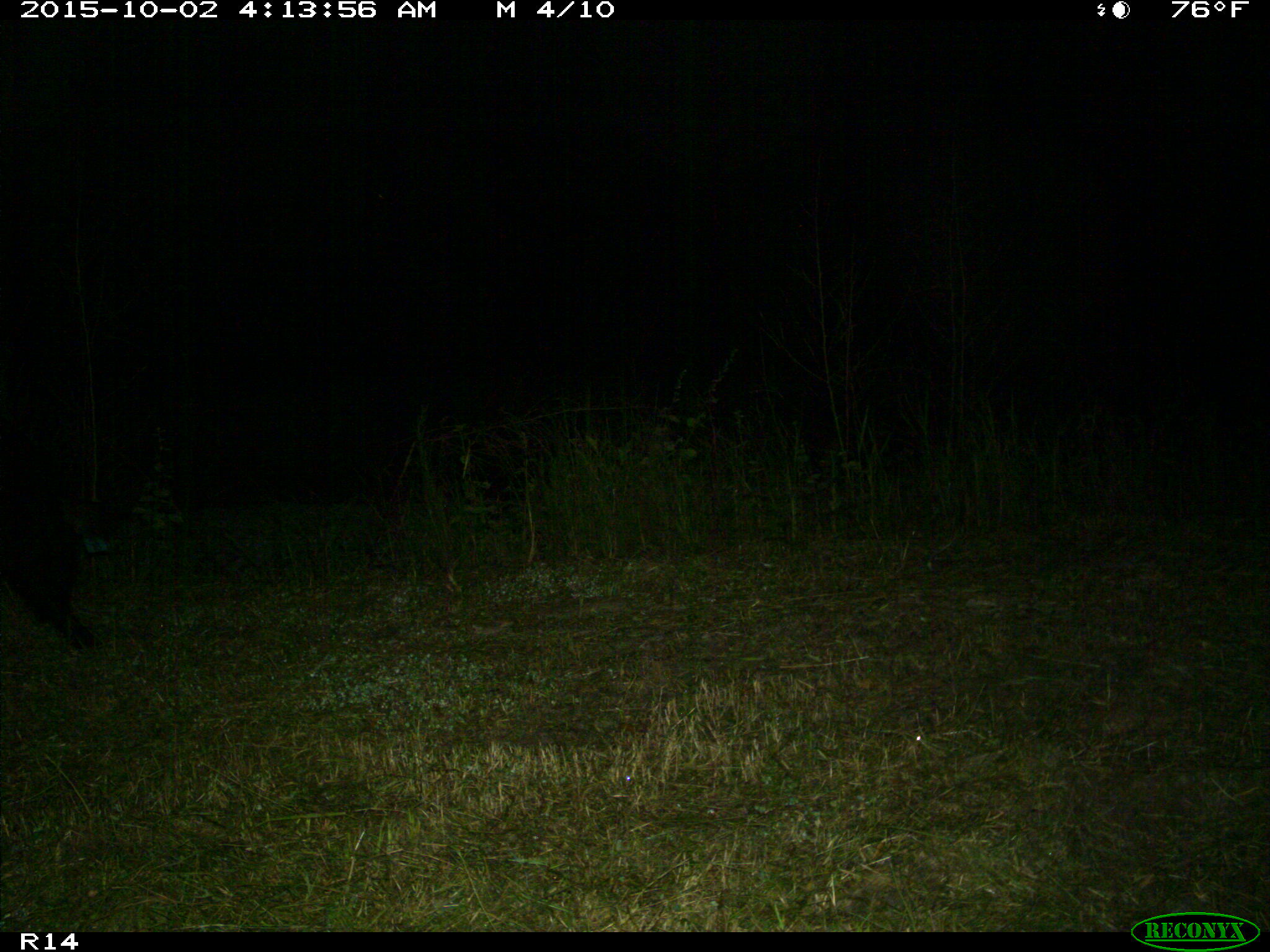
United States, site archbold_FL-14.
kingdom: Animalia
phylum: Chordata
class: Mammalia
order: Artiodactyla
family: Suidae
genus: Sus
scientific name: Sus scrofa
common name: wild boar